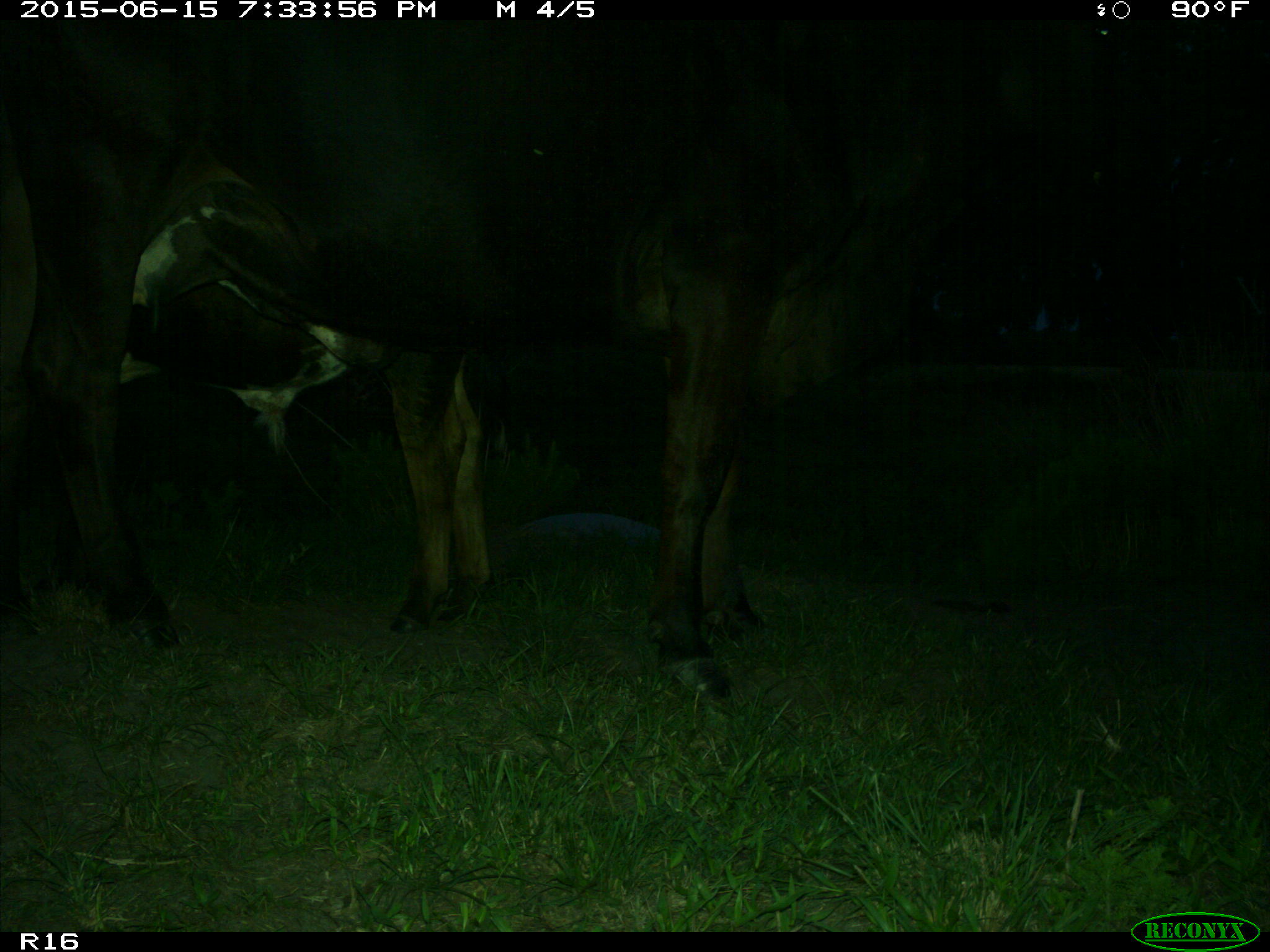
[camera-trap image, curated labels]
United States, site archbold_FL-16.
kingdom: Animalia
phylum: Chordata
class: Mammalia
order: Artiodactyla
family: Bovidae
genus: Bos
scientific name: Bos taurus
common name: domestic cow